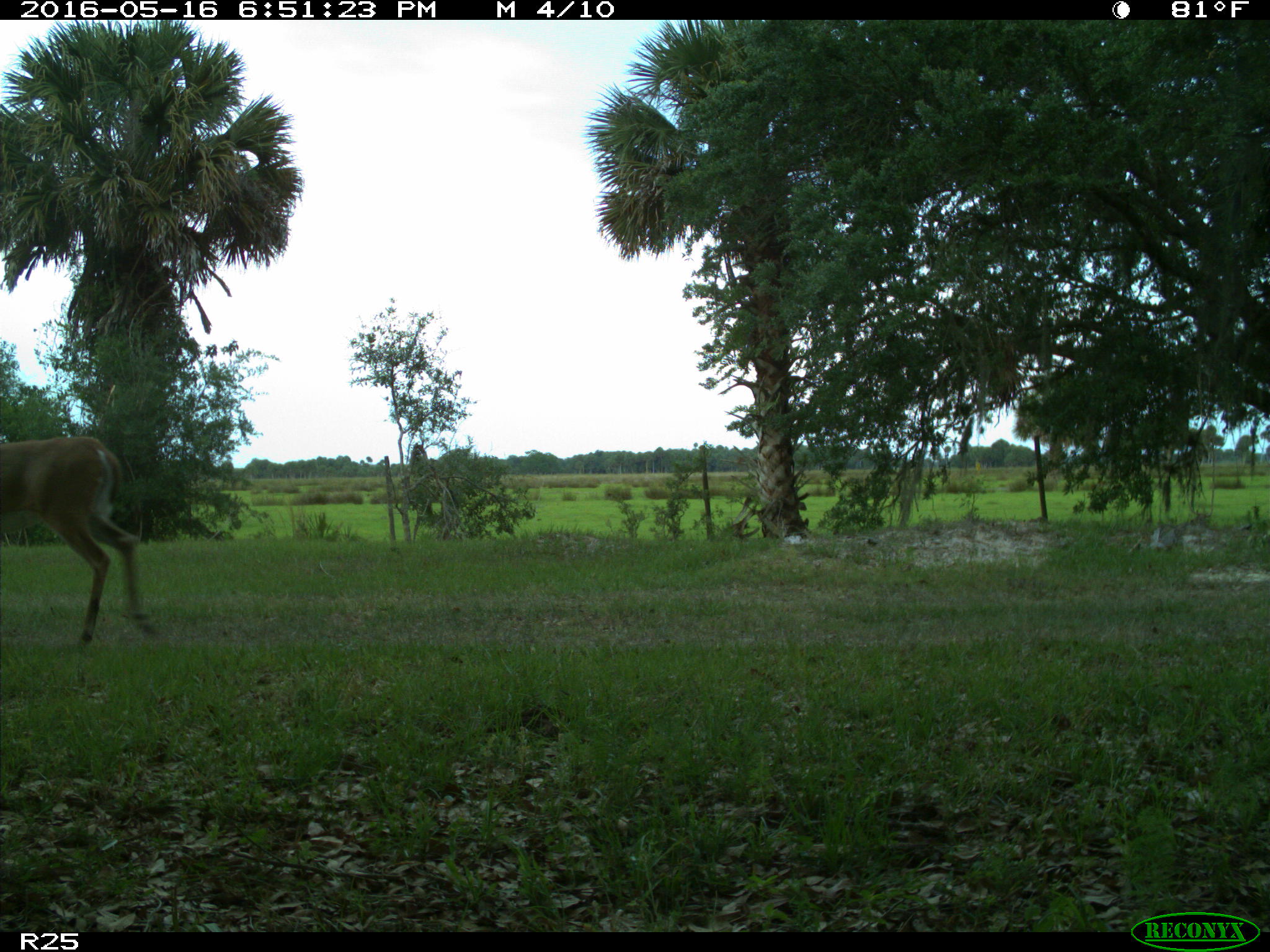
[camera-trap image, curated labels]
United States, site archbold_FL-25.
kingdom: Animalia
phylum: Chordata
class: Mammalia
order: Artiodactyla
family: Cervidae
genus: Odocoileus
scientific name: Odocoileus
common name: deer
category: unidentified deer